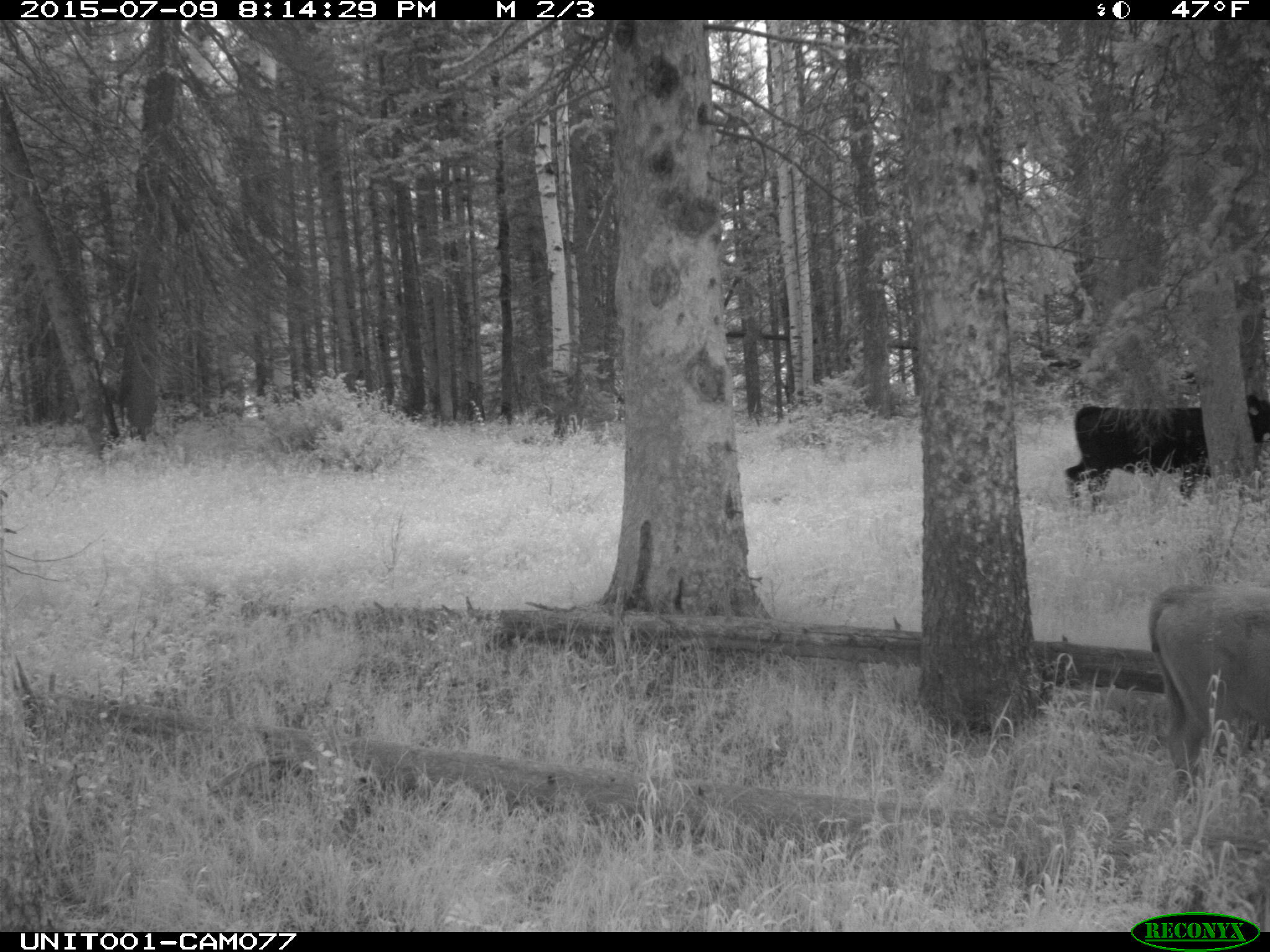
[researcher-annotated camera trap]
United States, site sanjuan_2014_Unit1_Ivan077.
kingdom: Animalia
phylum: Chordata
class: Mammalia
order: Artiodactyla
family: Bovidae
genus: Bos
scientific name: Bos taurus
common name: domestic cow